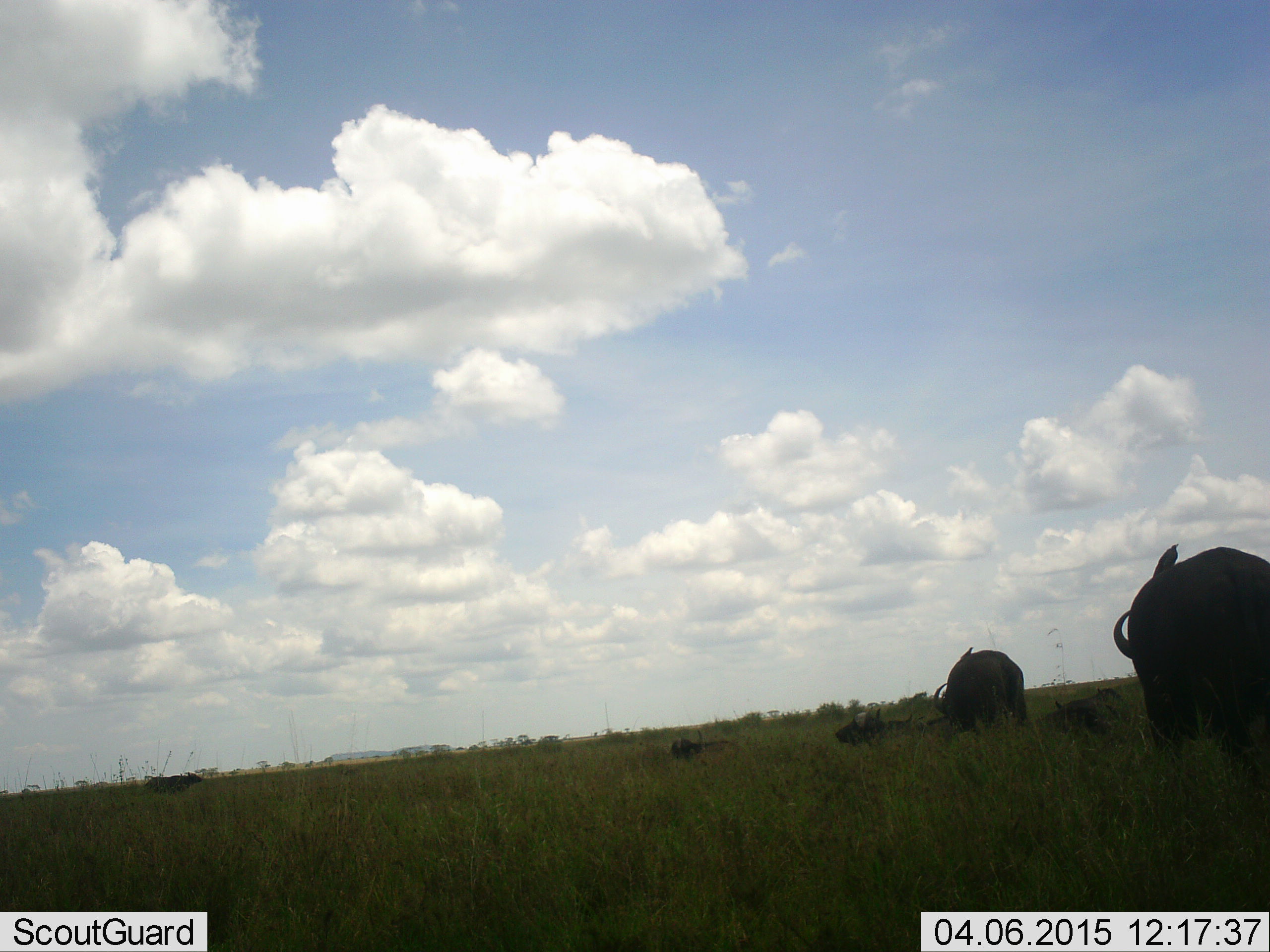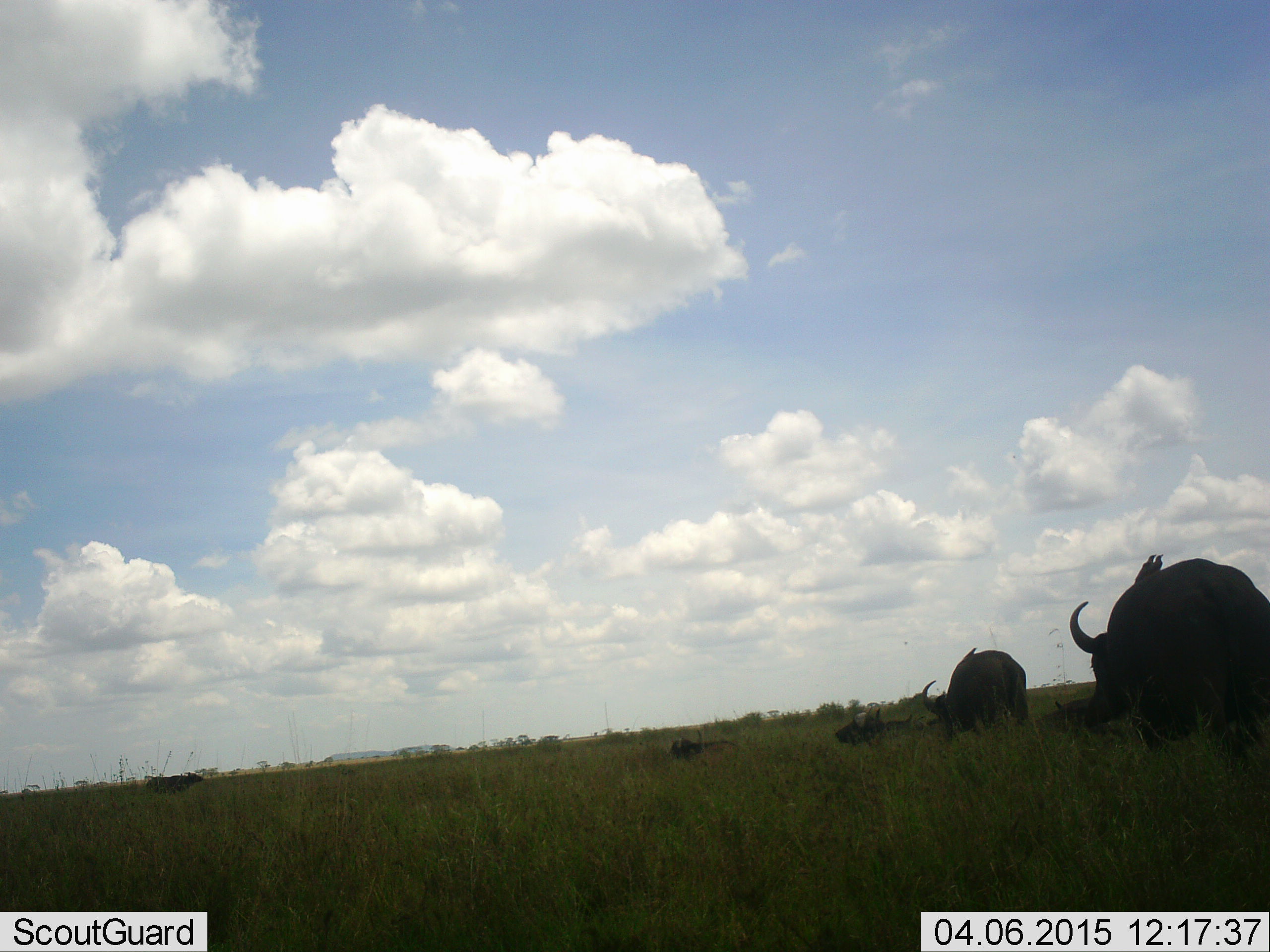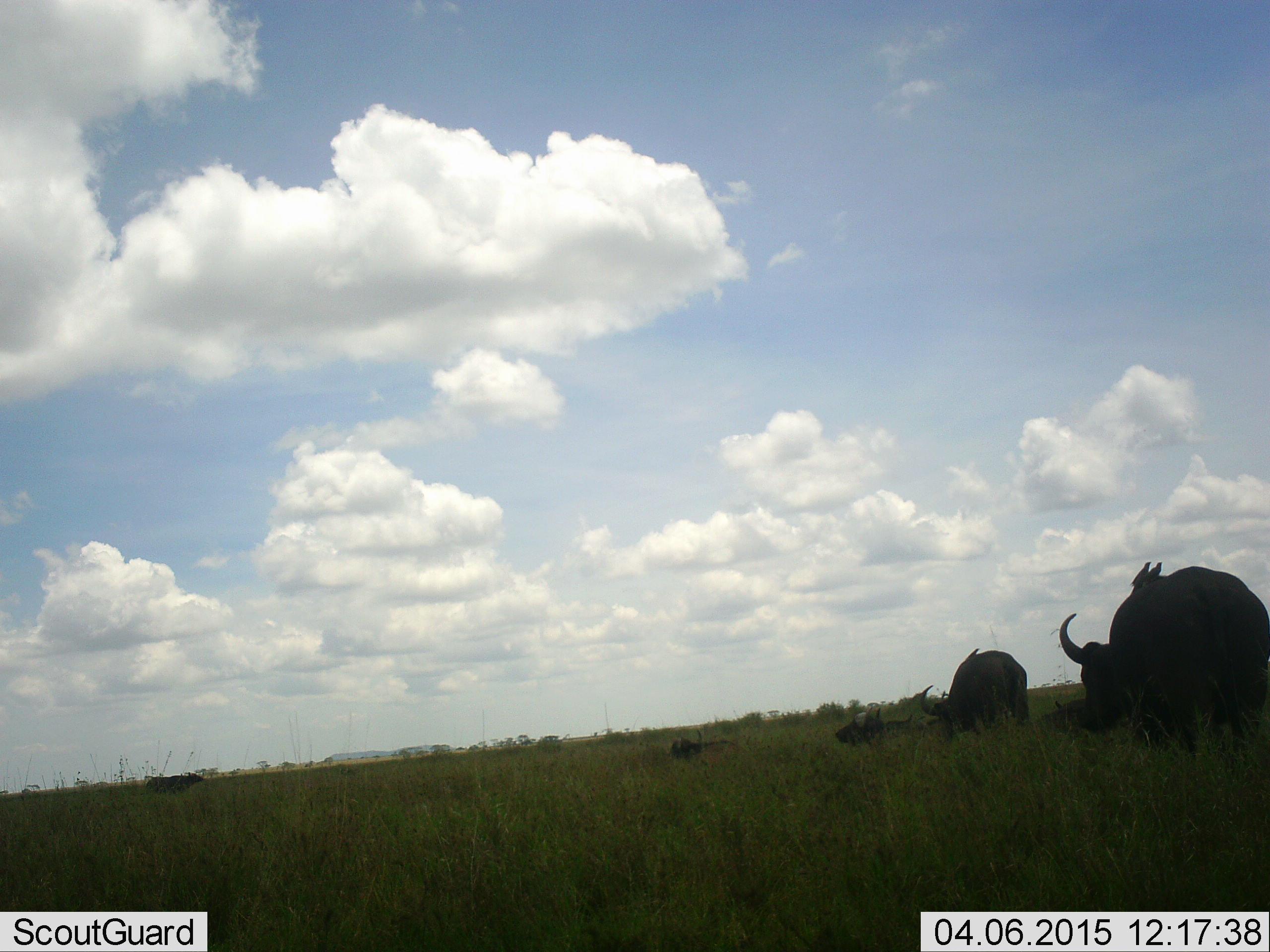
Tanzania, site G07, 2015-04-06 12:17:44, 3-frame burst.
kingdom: Animalia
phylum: Chordata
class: Mammalia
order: Artiodactyla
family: Bovidae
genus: Syncerus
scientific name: Syncerus caffer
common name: cape buffalo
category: buffalo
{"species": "buffalo (cape buffalo) (Syncerus caffer)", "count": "5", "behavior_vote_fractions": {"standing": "47%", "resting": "53%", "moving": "67%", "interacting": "0%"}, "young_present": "7%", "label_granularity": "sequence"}